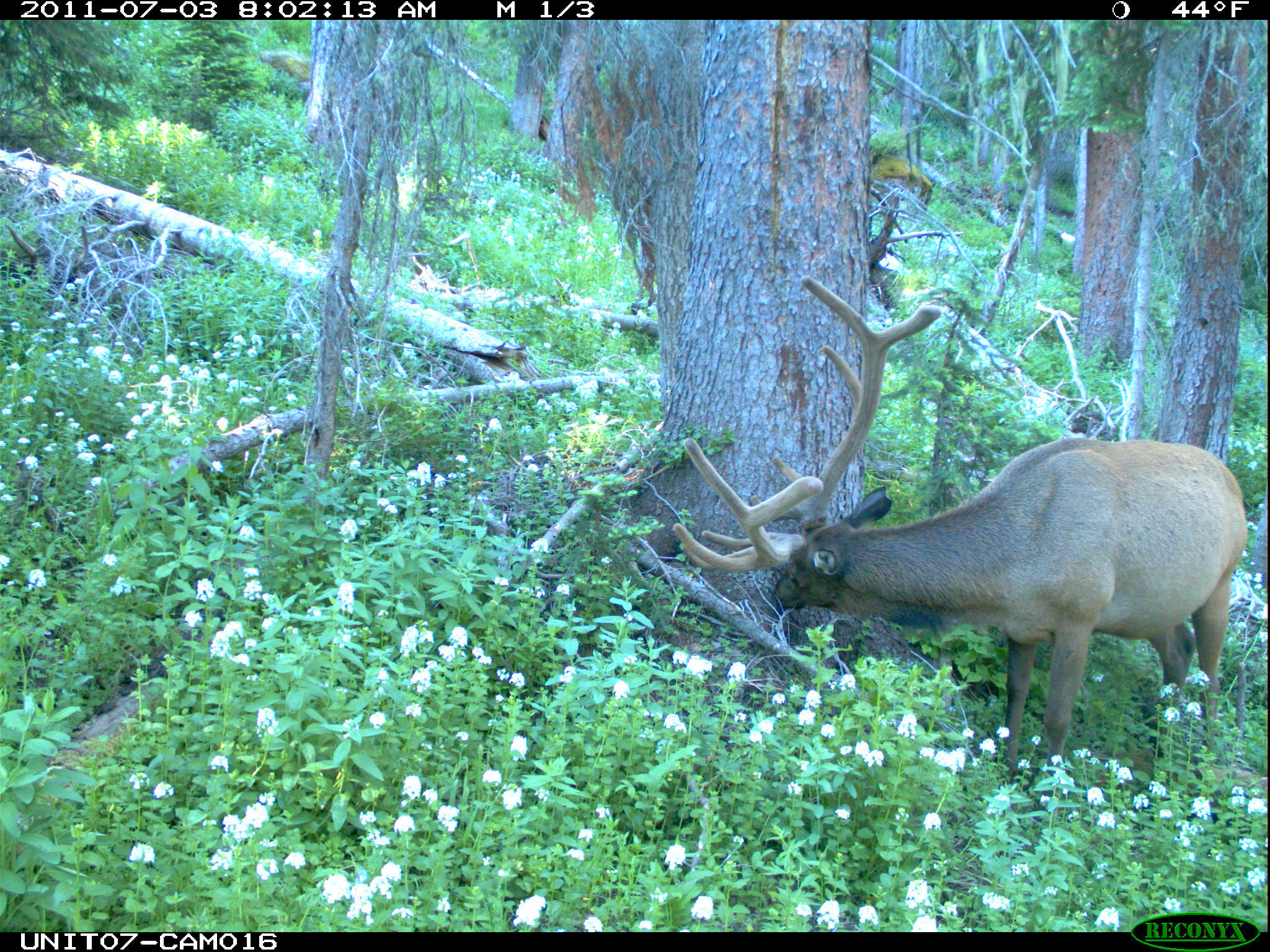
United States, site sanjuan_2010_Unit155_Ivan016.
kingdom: Animalia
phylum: Chordata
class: Mammalia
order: Artiodactyla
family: Cervidae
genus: Cervus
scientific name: Cervus elaphus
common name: red deer